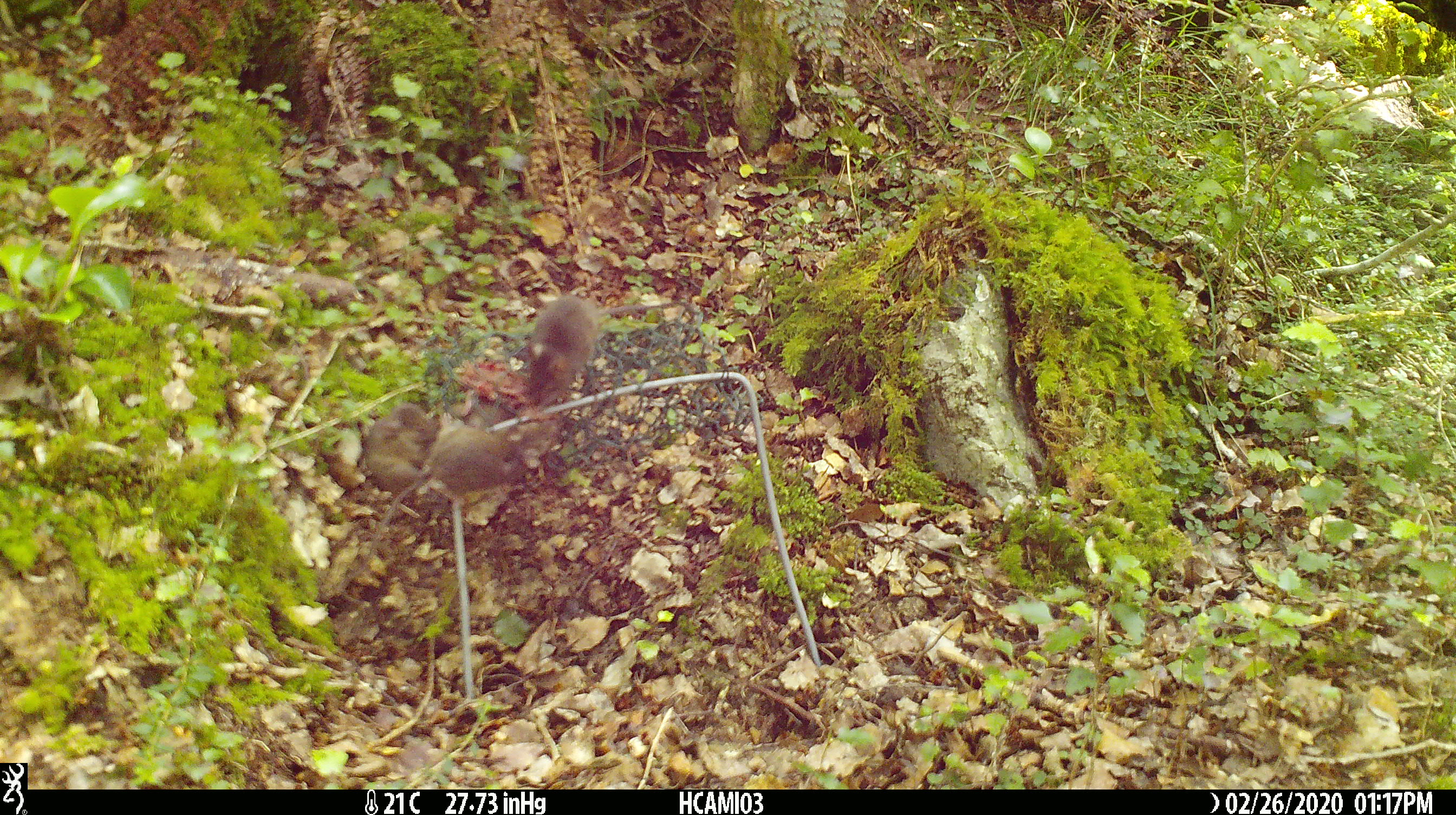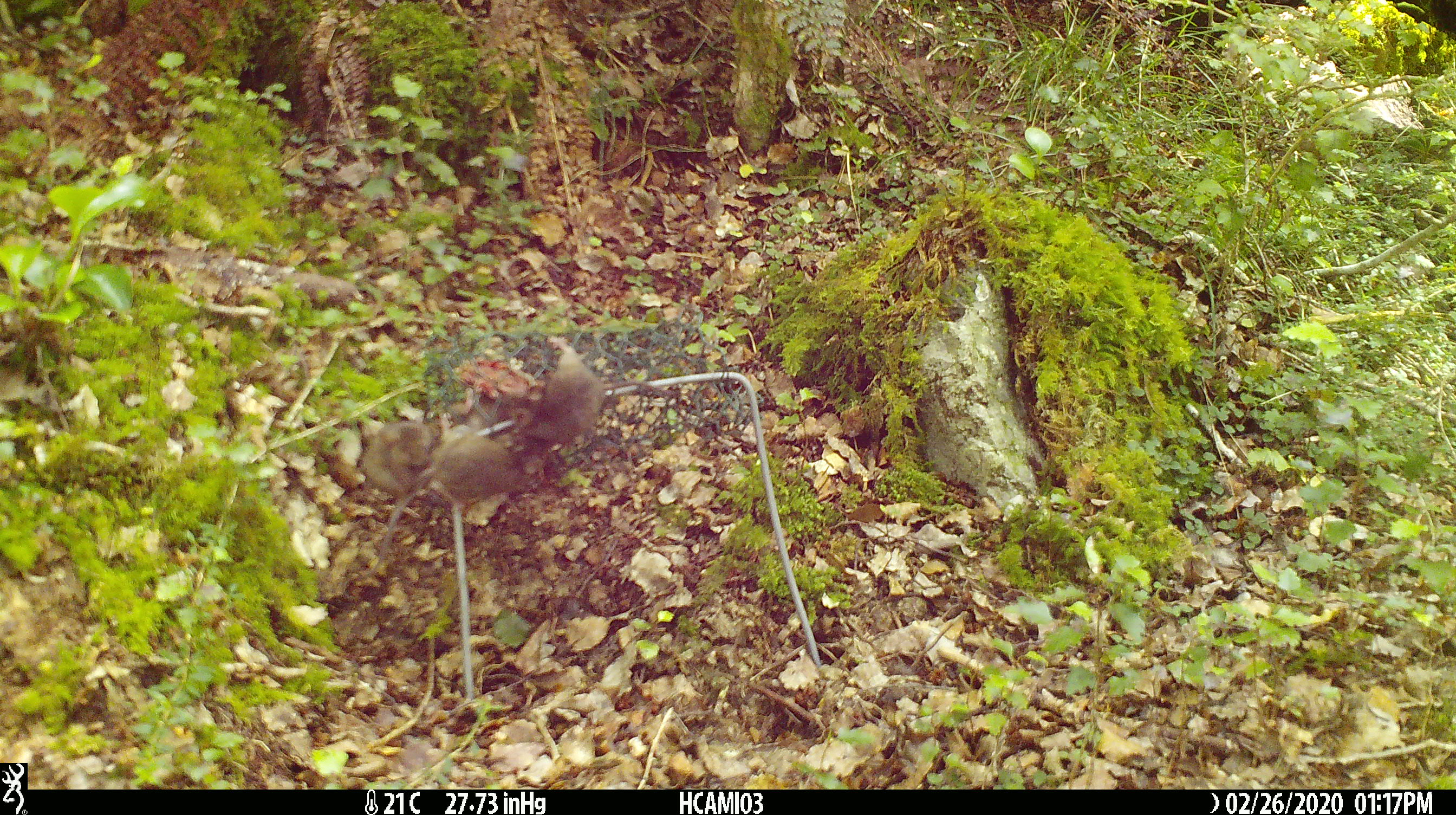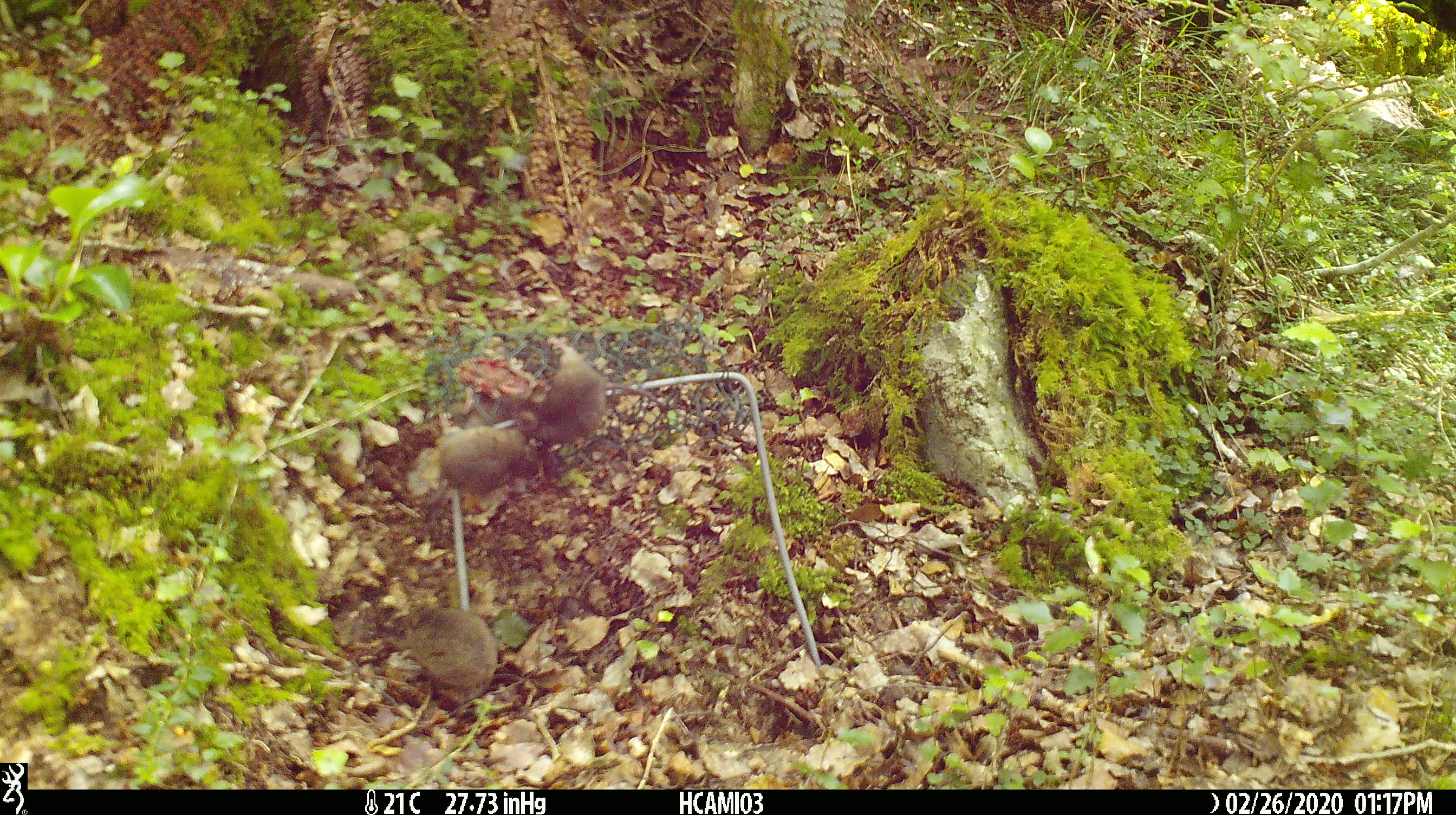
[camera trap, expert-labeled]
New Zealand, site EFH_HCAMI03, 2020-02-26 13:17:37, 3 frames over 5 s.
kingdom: Animalia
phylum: Chordata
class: Mammalia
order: Rodentia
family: Muridae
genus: Mus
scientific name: Mus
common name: mouse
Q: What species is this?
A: Mouse (Mus).